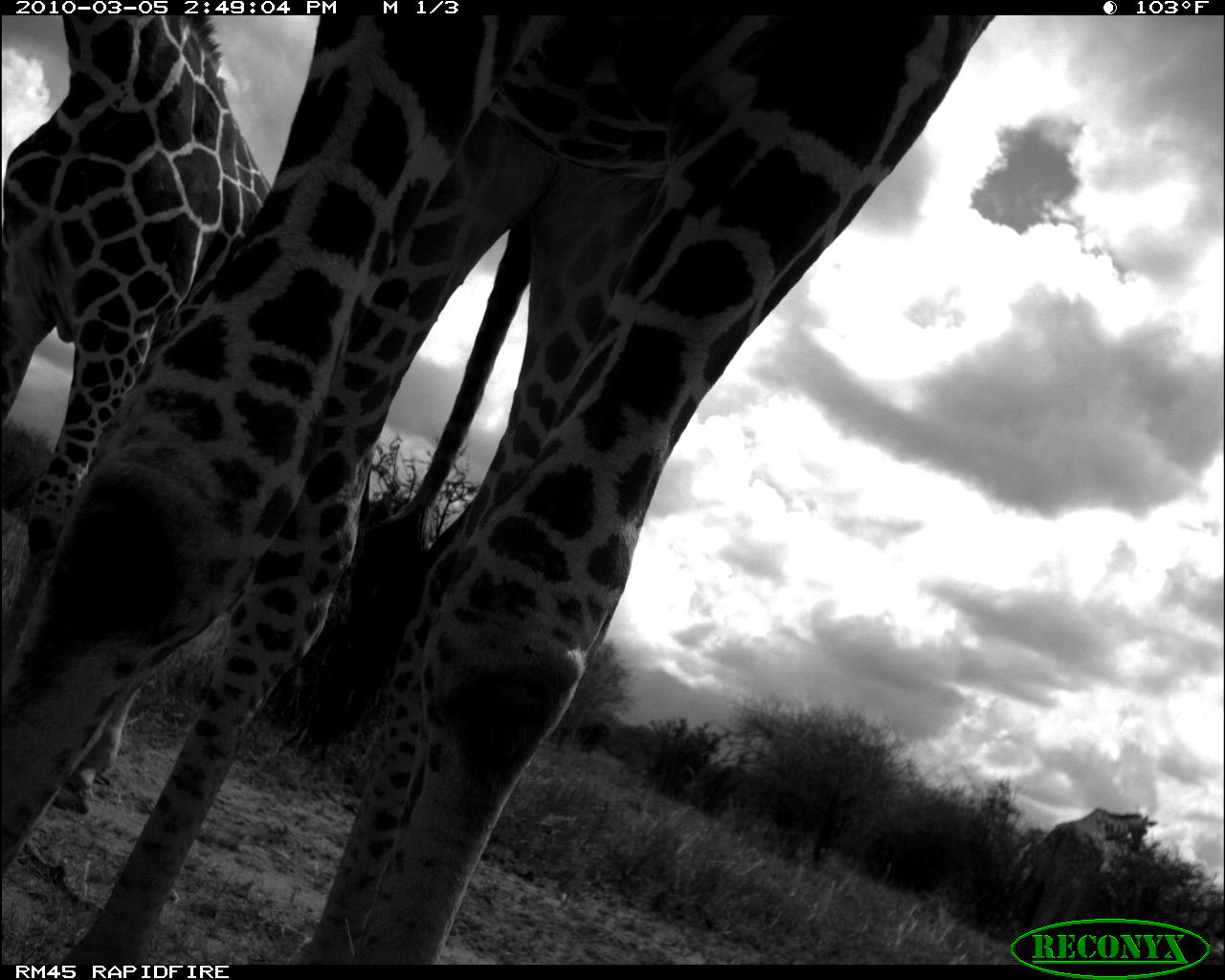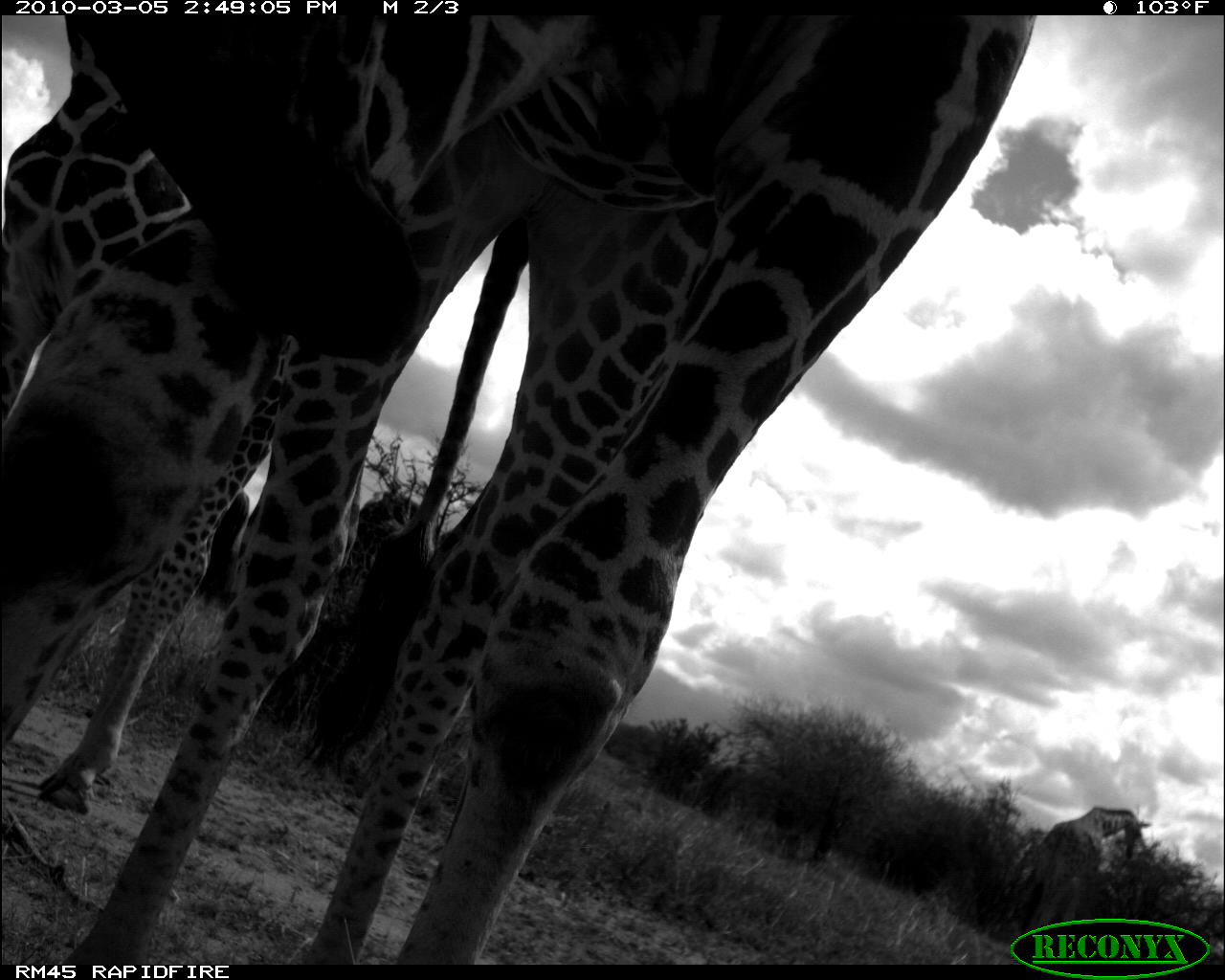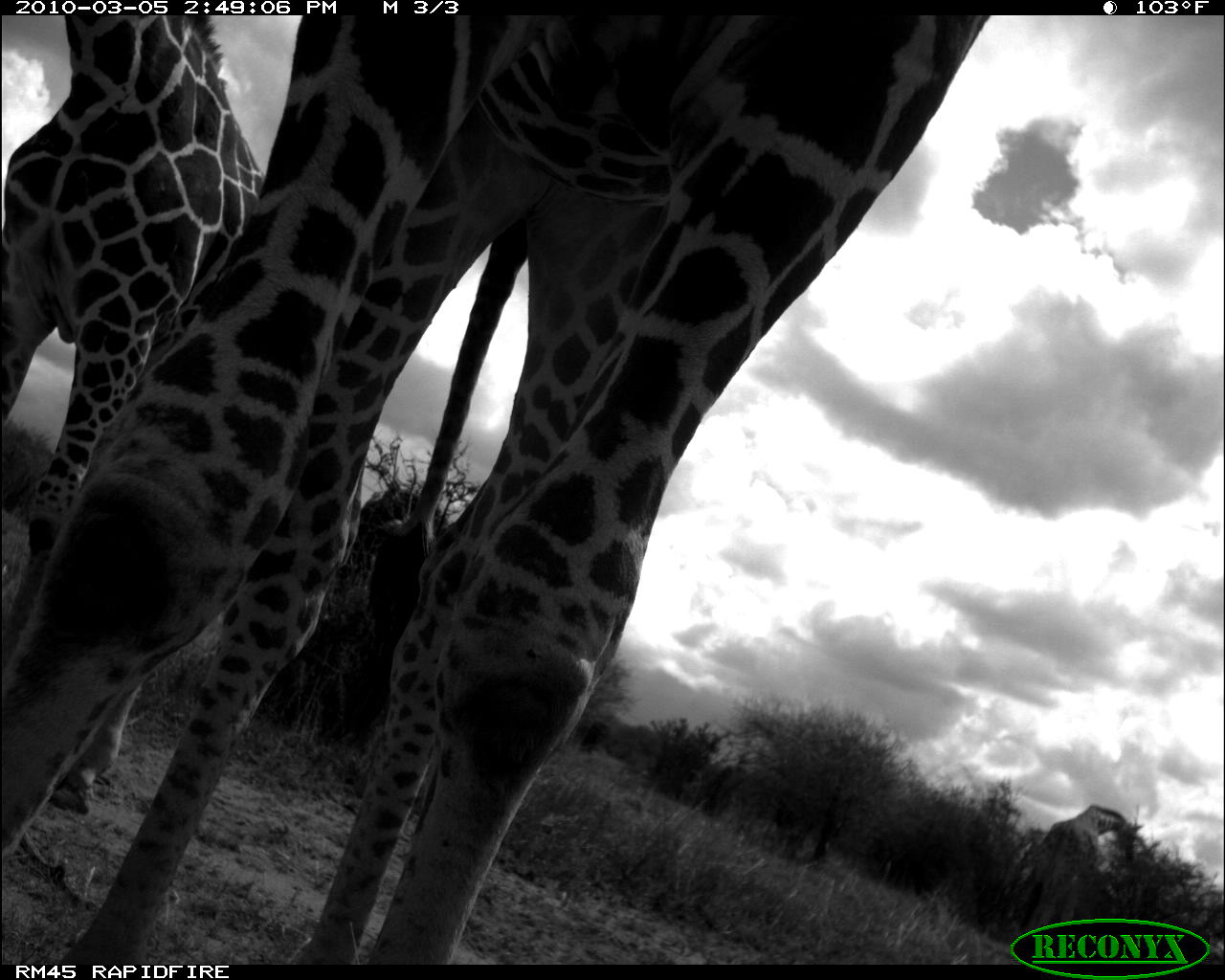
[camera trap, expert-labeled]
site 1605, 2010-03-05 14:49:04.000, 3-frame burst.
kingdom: Animalia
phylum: Chordata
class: Mammalia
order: Artiodactyla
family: Giraffidae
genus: Giraffa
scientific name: Giraffa camelopardalis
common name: giraffe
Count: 3.